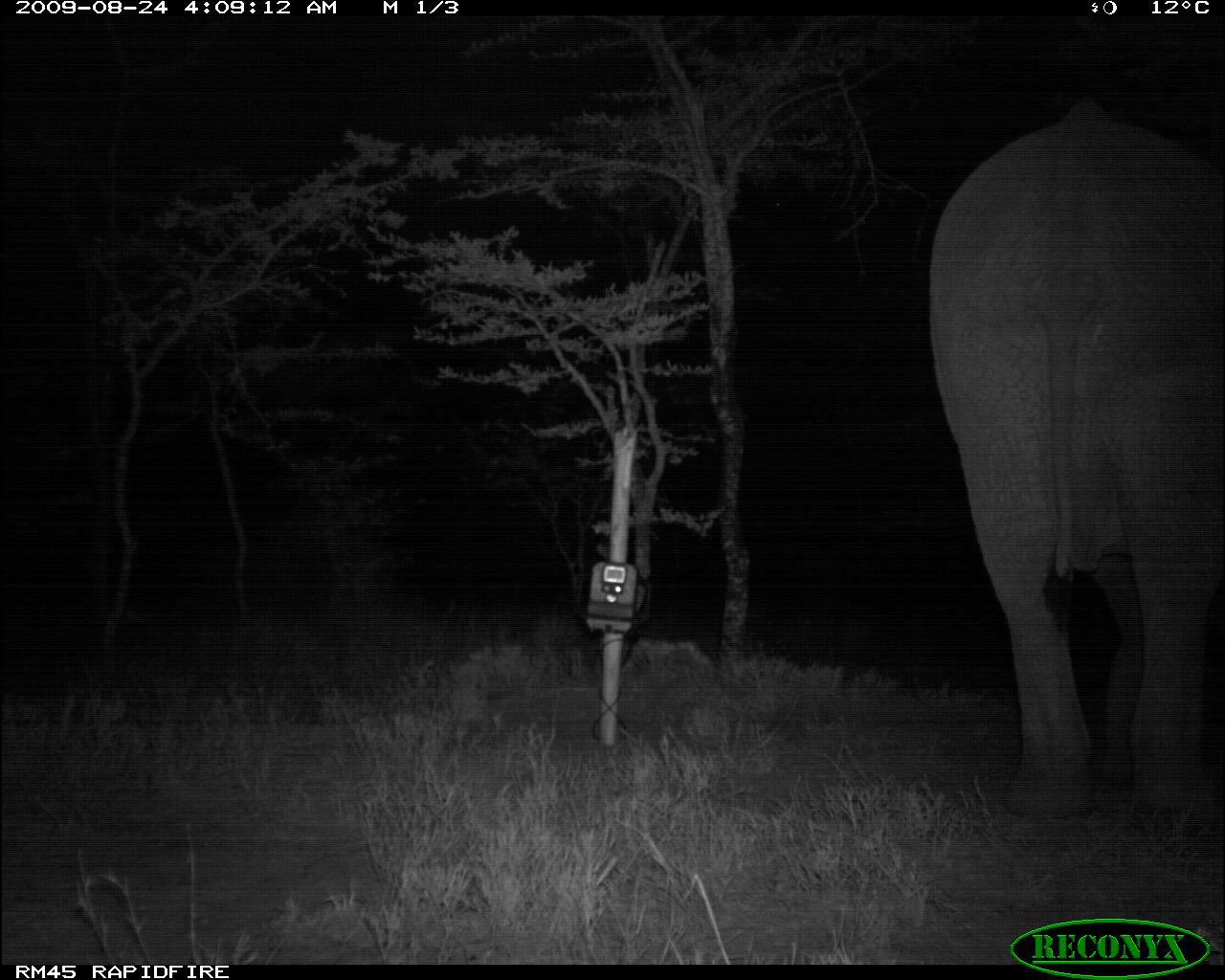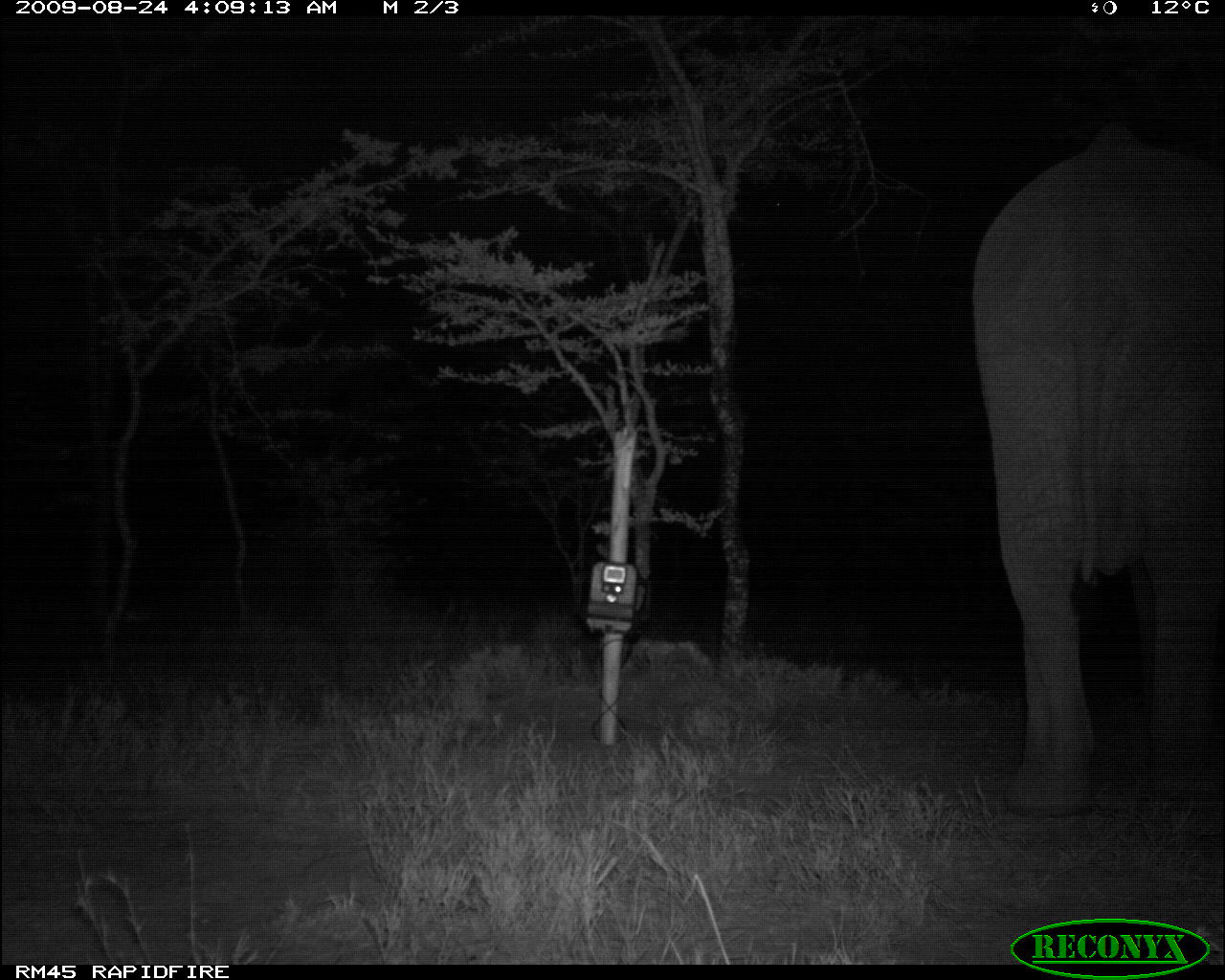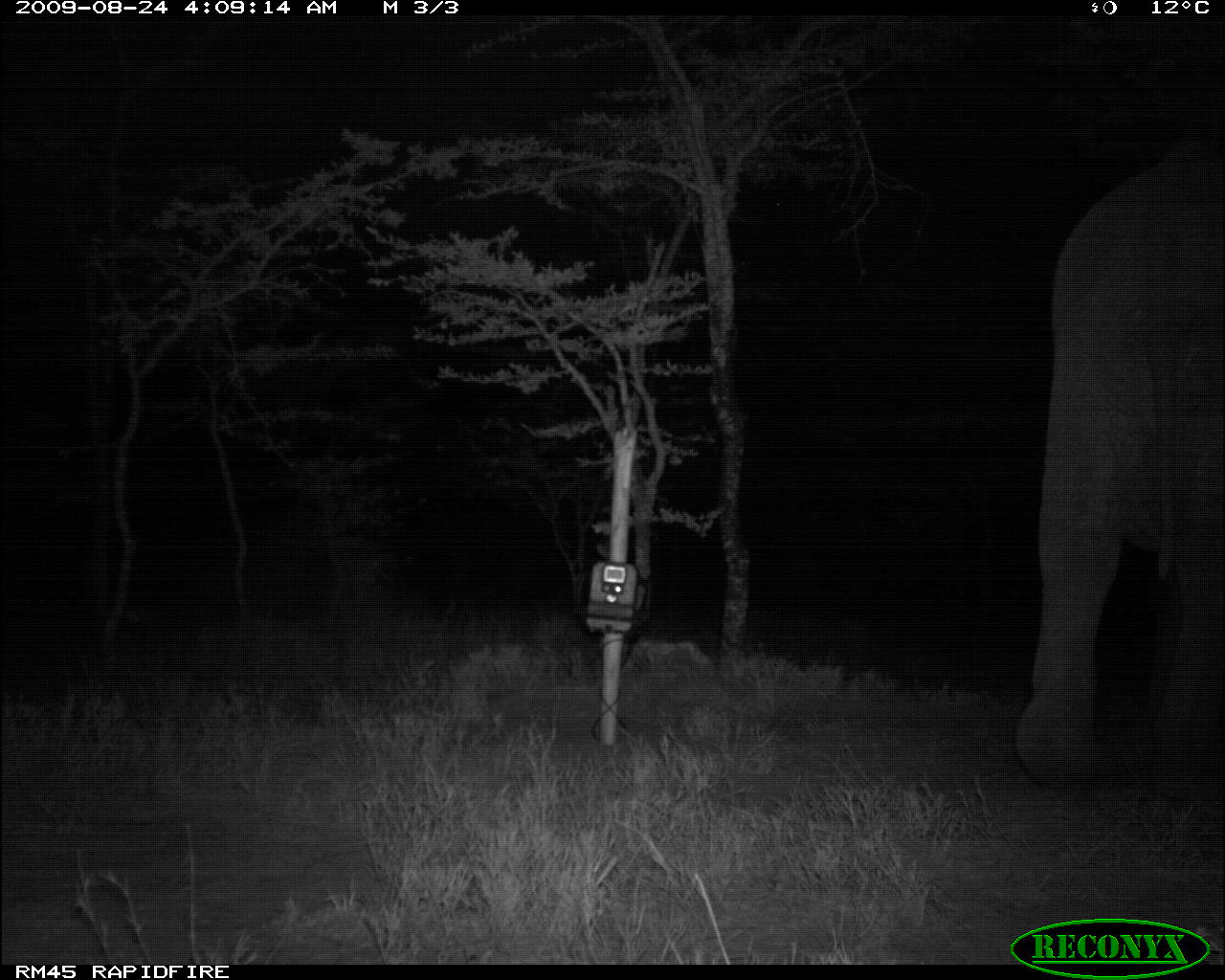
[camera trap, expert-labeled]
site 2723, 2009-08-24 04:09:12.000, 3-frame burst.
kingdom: Animalia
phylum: Chordata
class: Mammalia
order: Proboscidea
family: Elephantidae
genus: Loxodonta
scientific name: Loxodonta africana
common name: african bush elephant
Loxodonta africana (african bush elephant), count 1.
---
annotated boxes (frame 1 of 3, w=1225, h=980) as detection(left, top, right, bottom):
loxodonta africana: detection(925, 95, 1225, 822)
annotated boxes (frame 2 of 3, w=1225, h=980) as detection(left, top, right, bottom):
loxodonta africana: detection(965, 119, 1225, 827)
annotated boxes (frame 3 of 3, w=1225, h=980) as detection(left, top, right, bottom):
loxodonta africana: detection(1009, 135, 1225, 797)